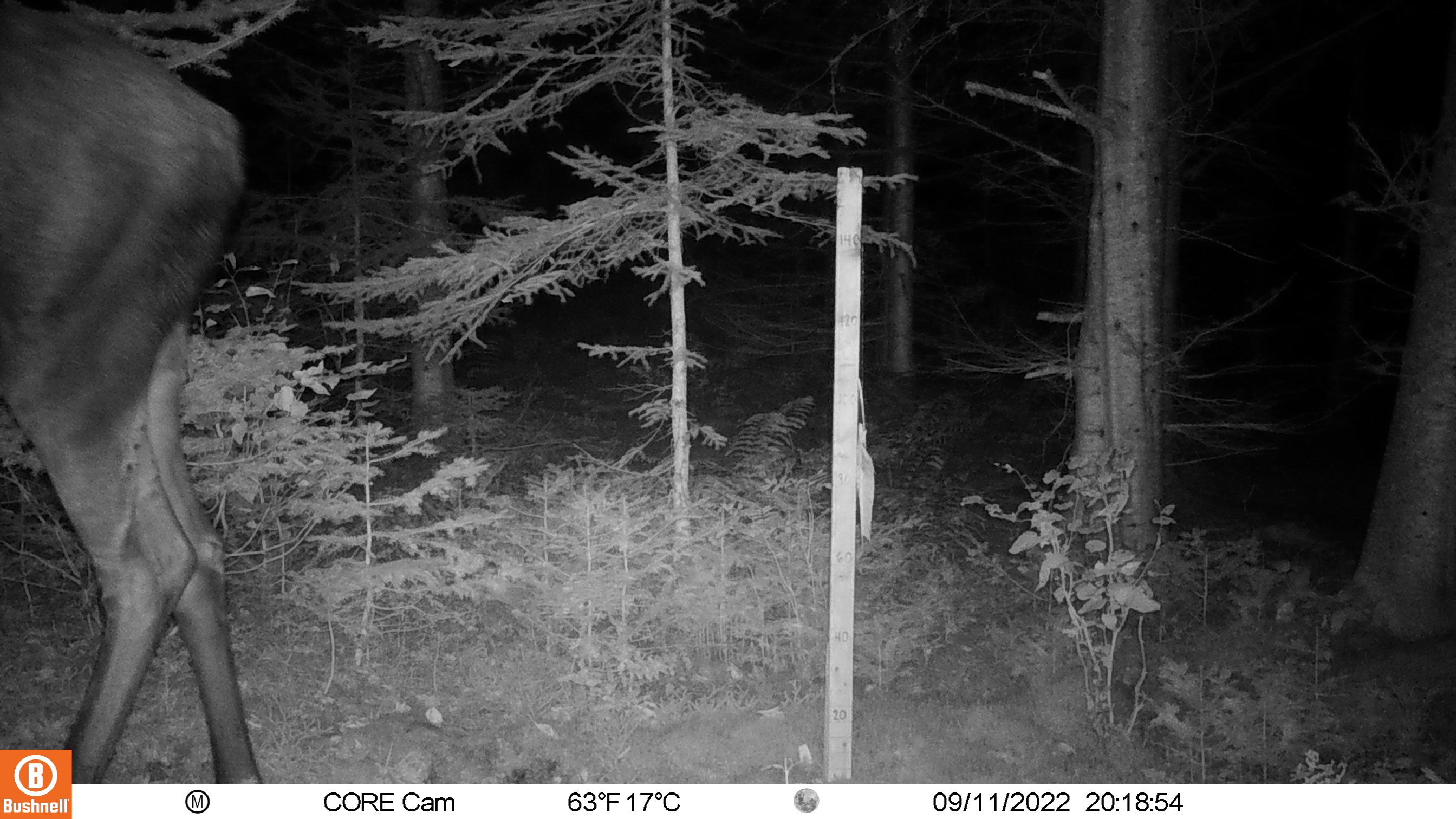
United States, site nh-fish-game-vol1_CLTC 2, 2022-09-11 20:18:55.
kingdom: Animalia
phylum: Chordata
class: Mammalia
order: Artiodactyla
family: Cervidae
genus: Alces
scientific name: Alces alces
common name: moose